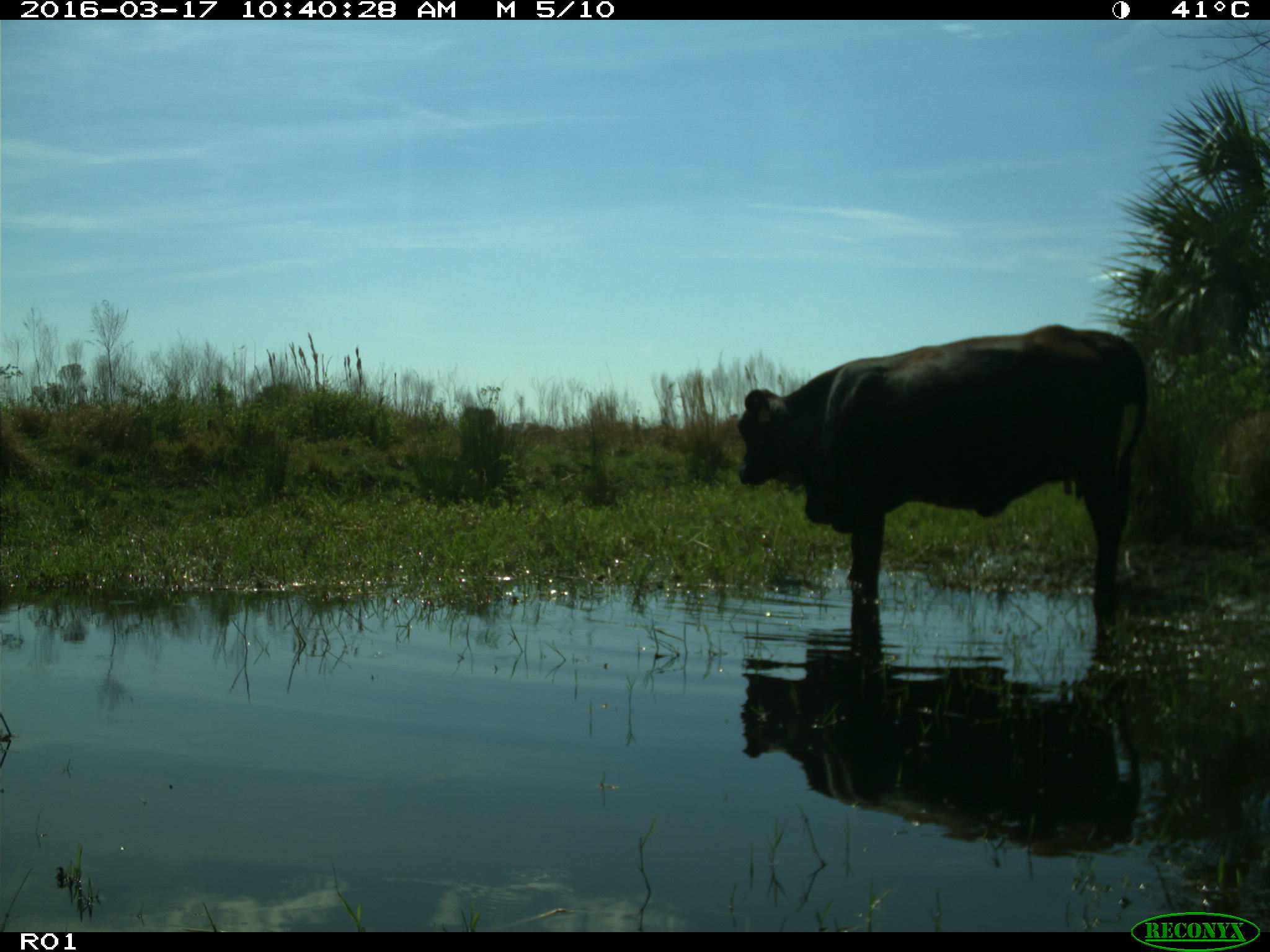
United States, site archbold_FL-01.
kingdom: Animalia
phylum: Chordata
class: Mammalia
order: Artiodactyla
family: Bovidae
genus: Bos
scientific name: Bos taurus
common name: domestic cow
Bos taurus (domestic cow).